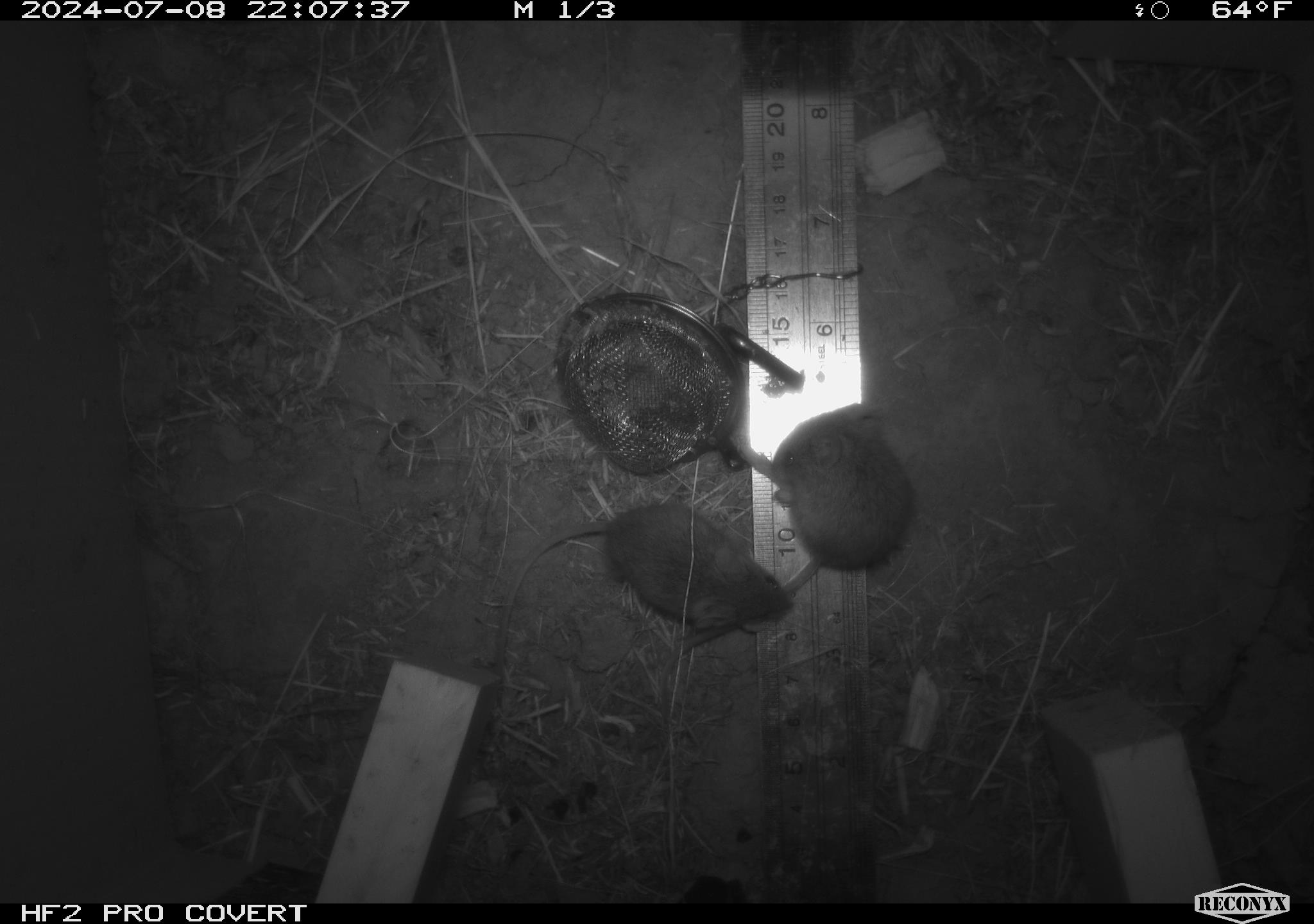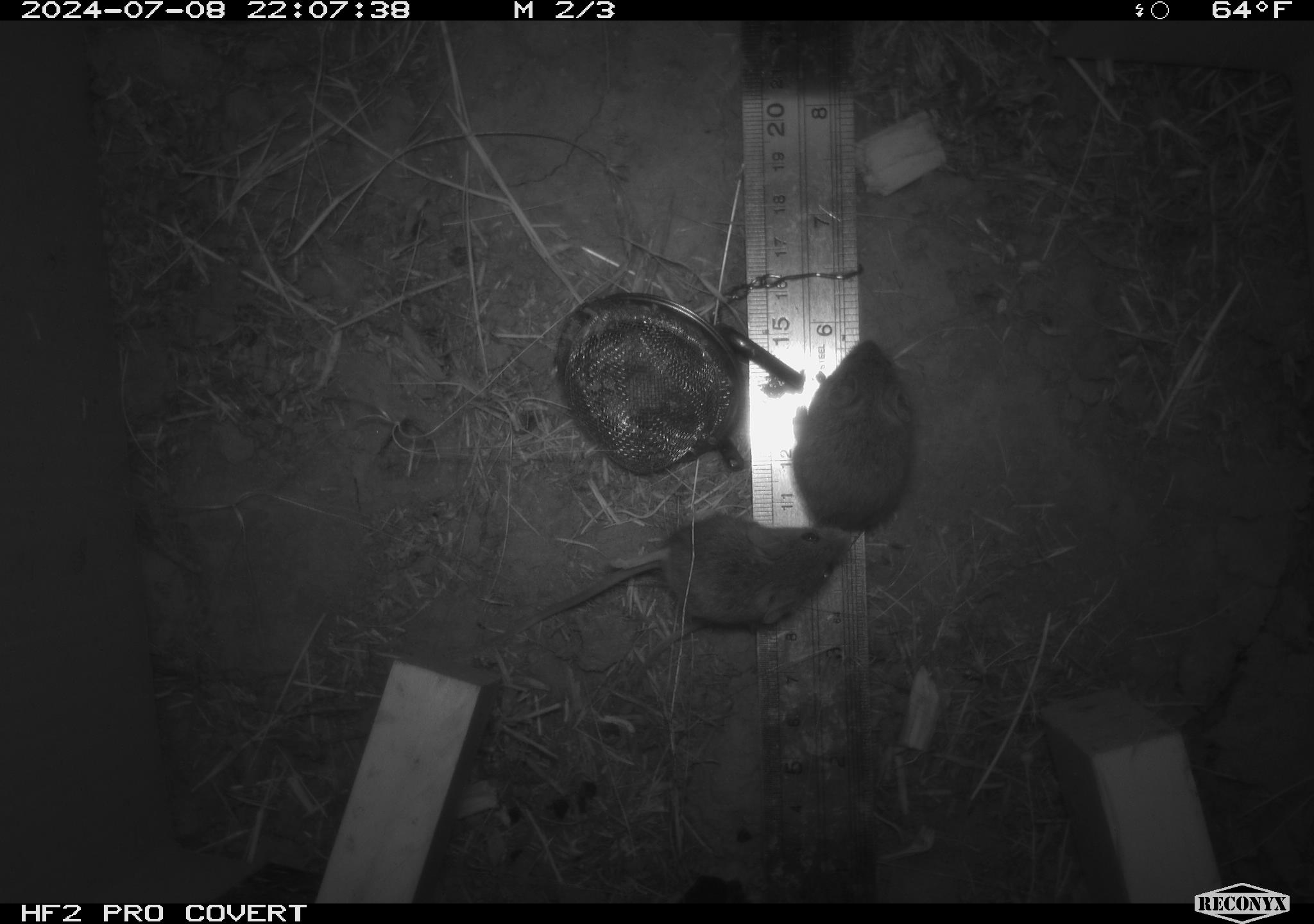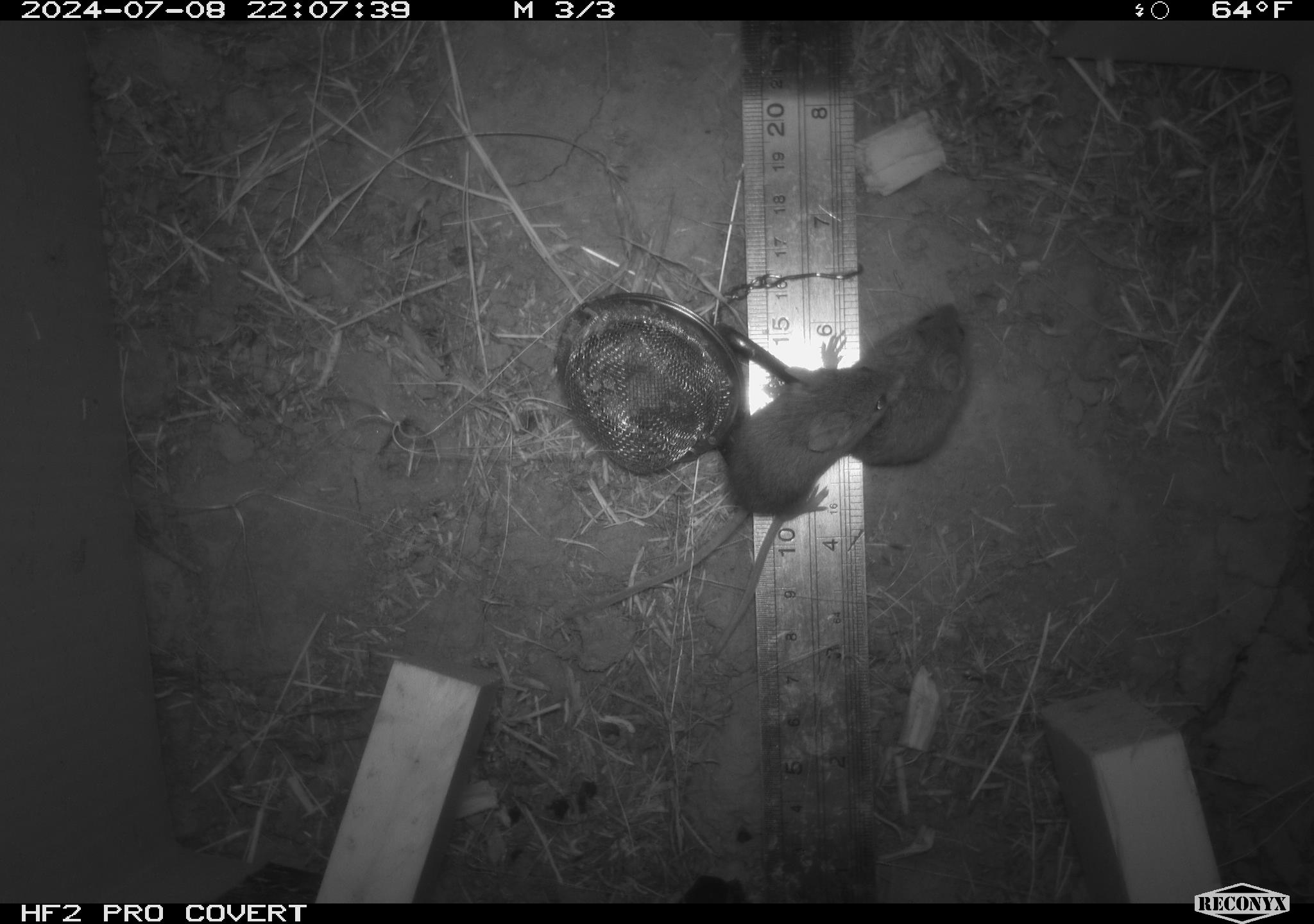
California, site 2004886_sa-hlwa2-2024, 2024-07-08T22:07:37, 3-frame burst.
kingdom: Animalia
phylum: Chordata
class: Mammalia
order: Rodentia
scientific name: Rodentia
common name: mouse species